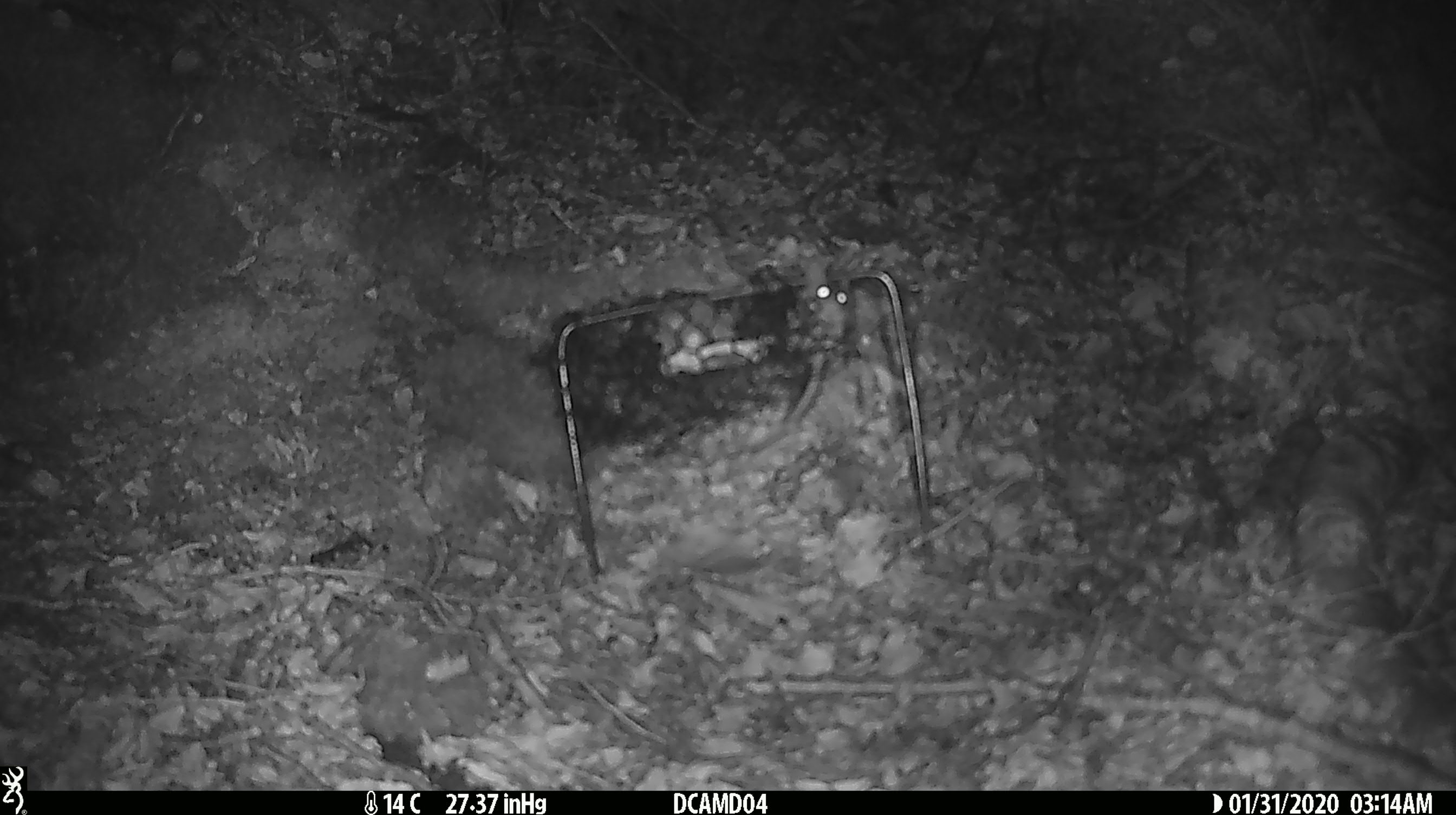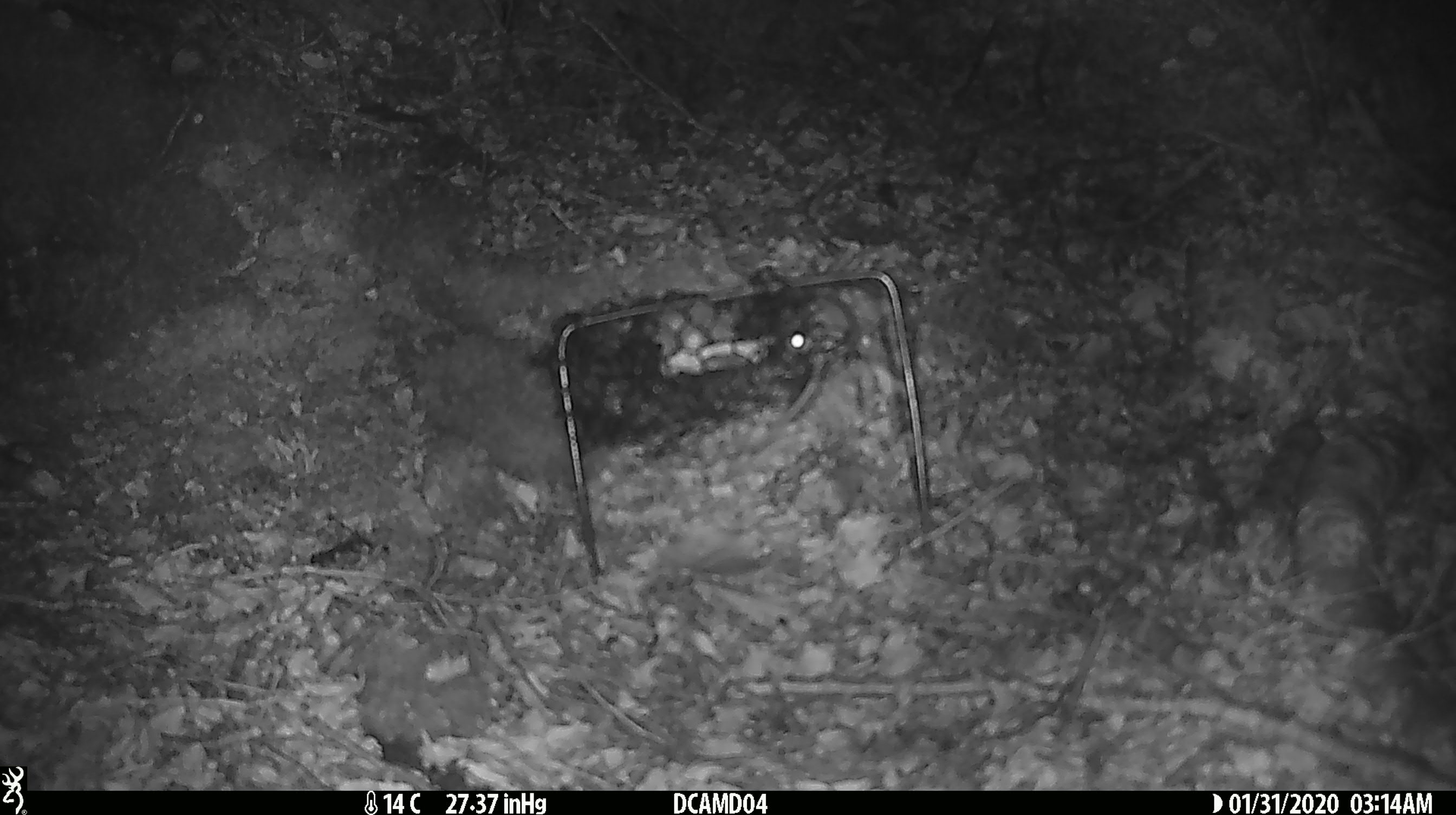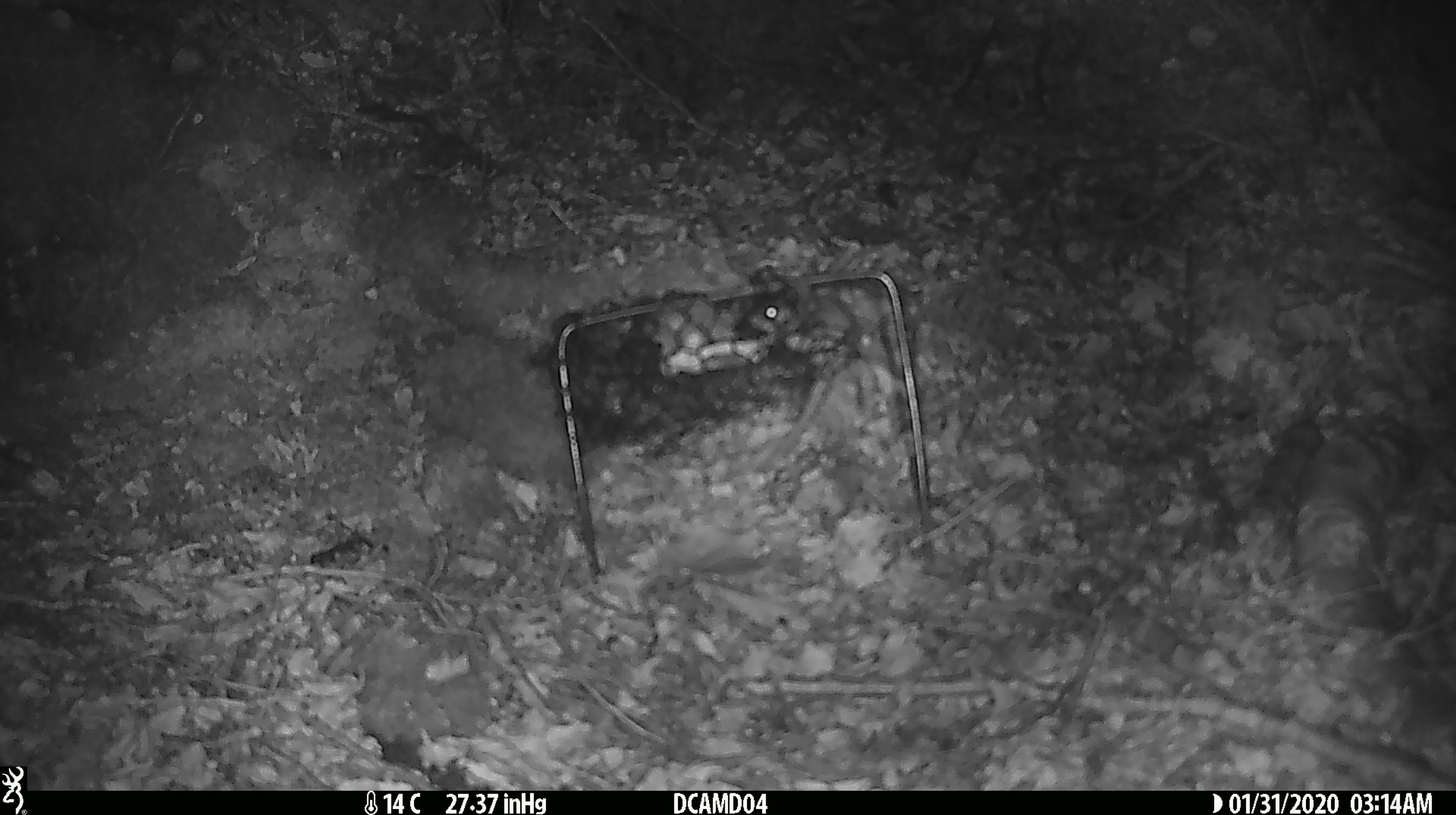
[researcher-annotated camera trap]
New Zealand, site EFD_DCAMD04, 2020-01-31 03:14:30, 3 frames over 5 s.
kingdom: Animalia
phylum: Chordata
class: Mammalia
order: Rodentia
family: Muridae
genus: Mus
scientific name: Mus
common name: mouse